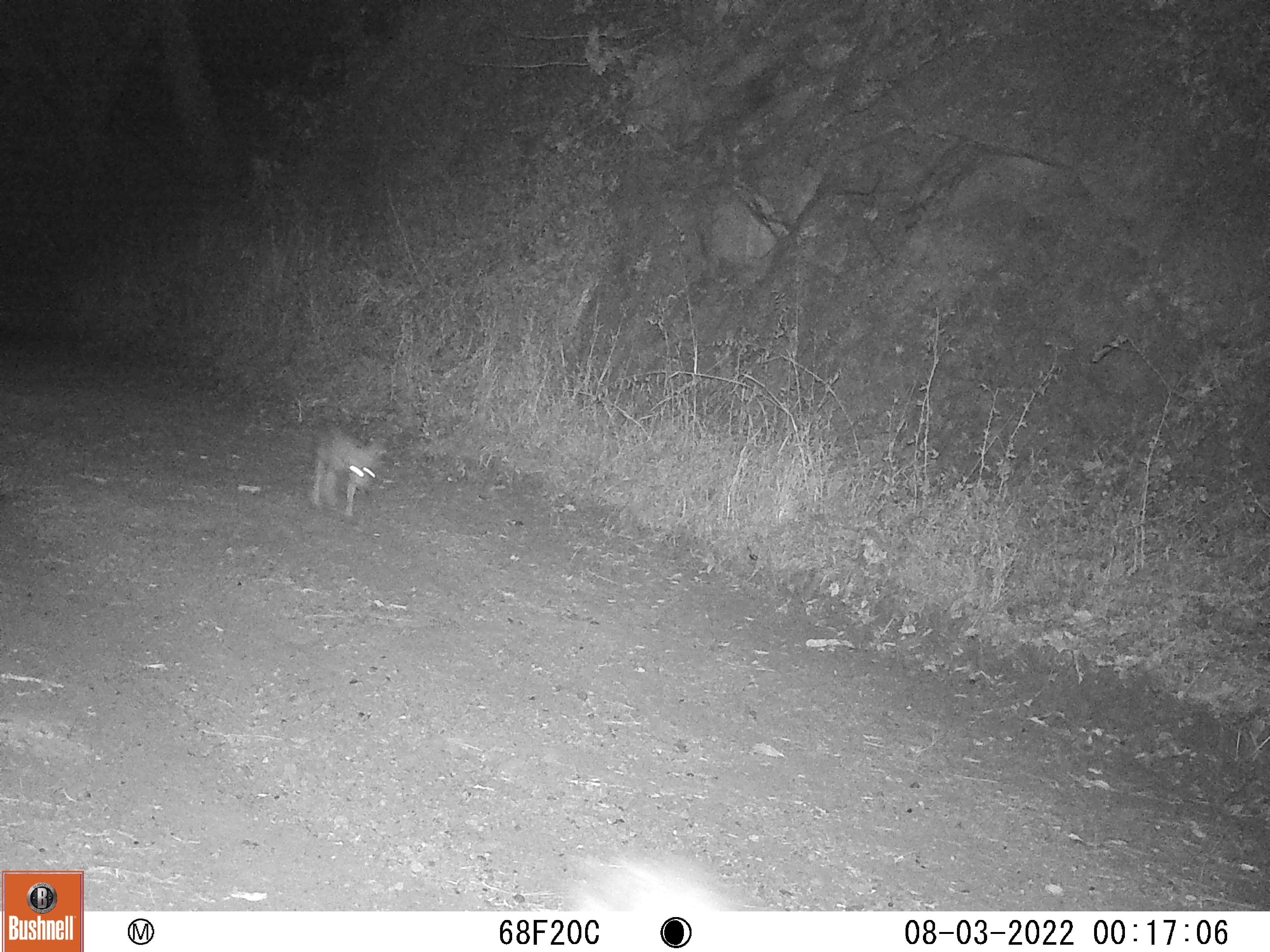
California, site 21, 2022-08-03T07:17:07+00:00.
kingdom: Animalia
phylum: Chordata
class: Mammalia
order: Carnivora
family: Canidae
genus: Canis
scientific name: Canis latrans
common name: coyote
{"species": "coyote (Canis latrans)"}